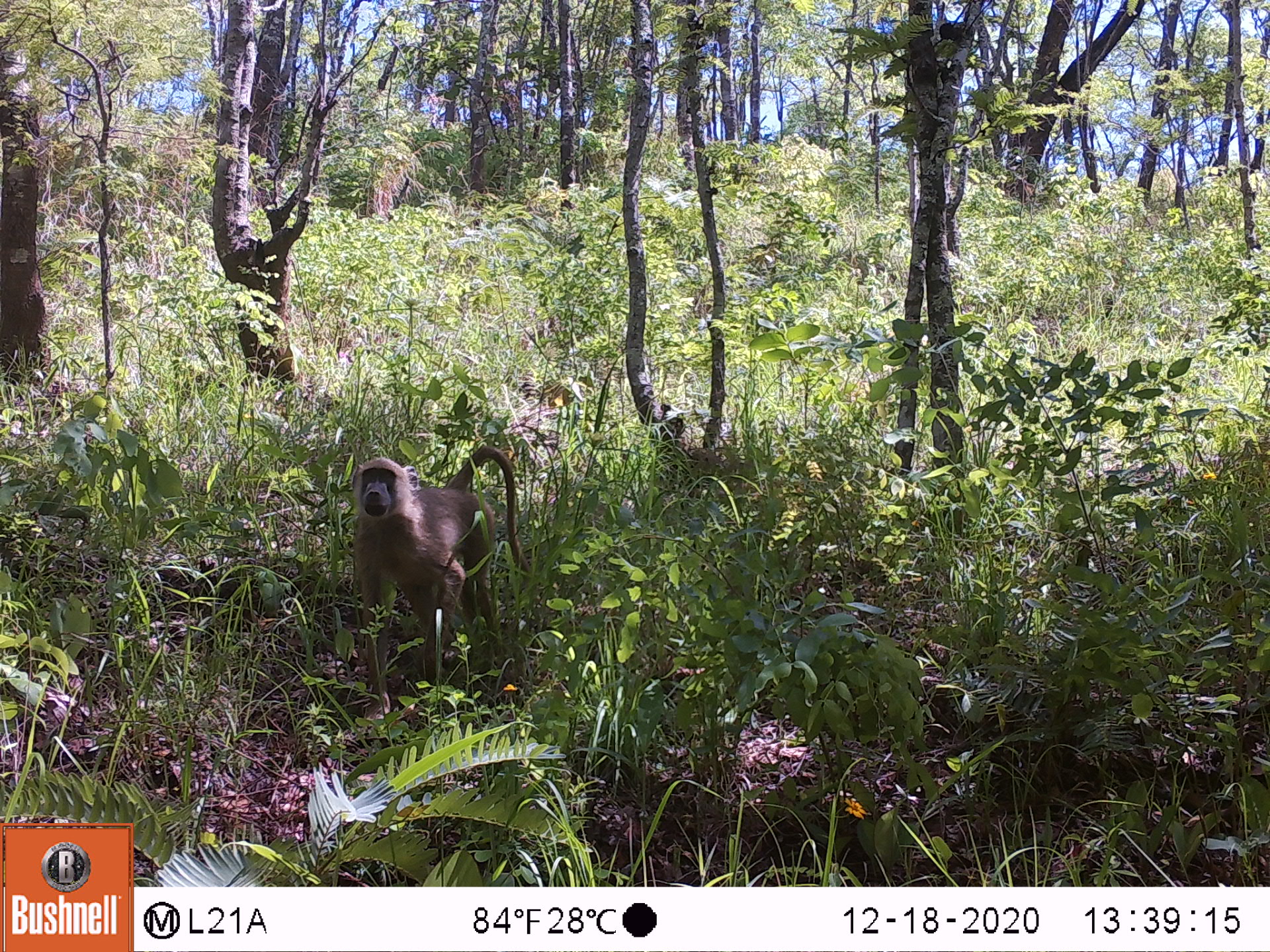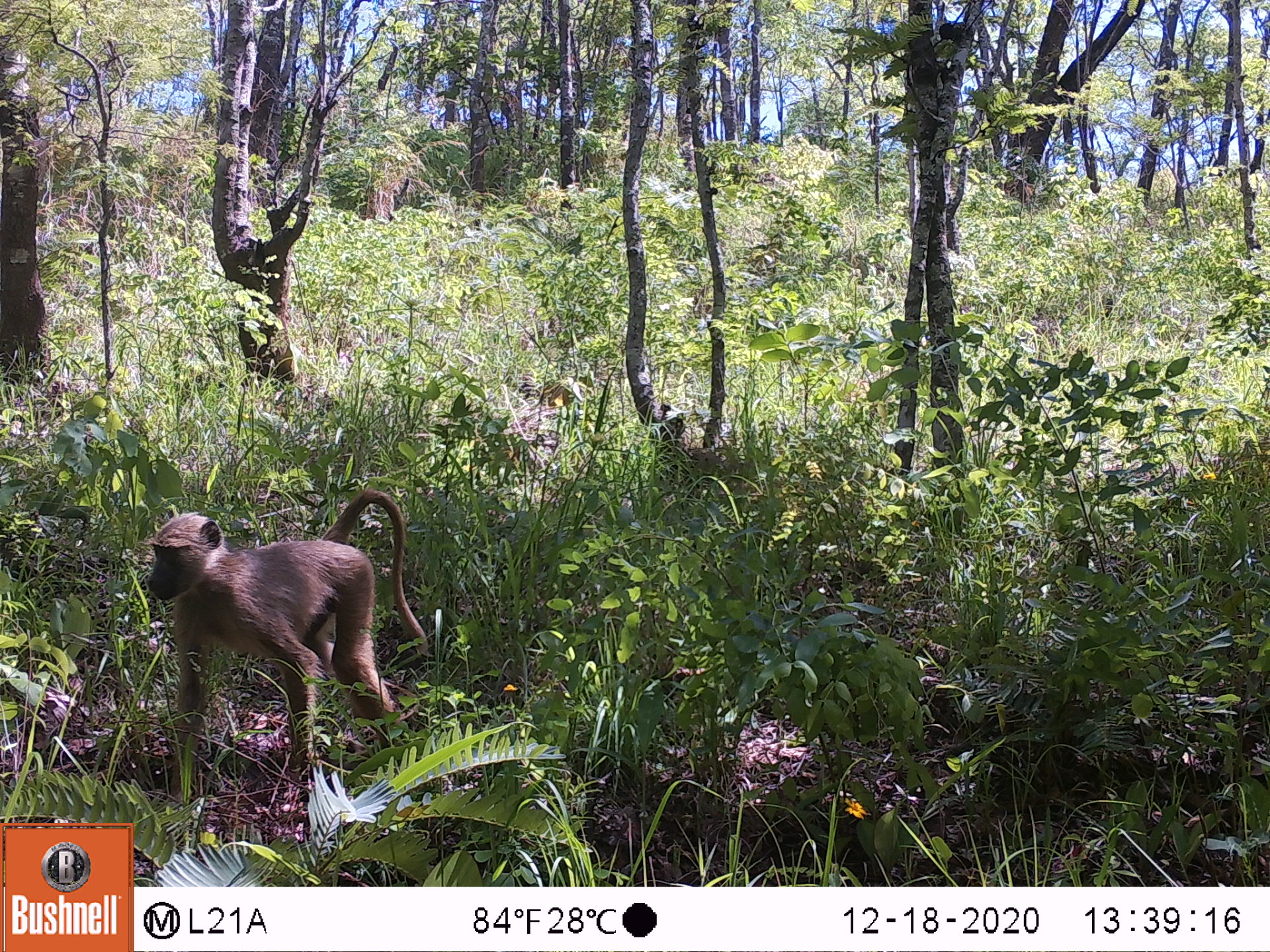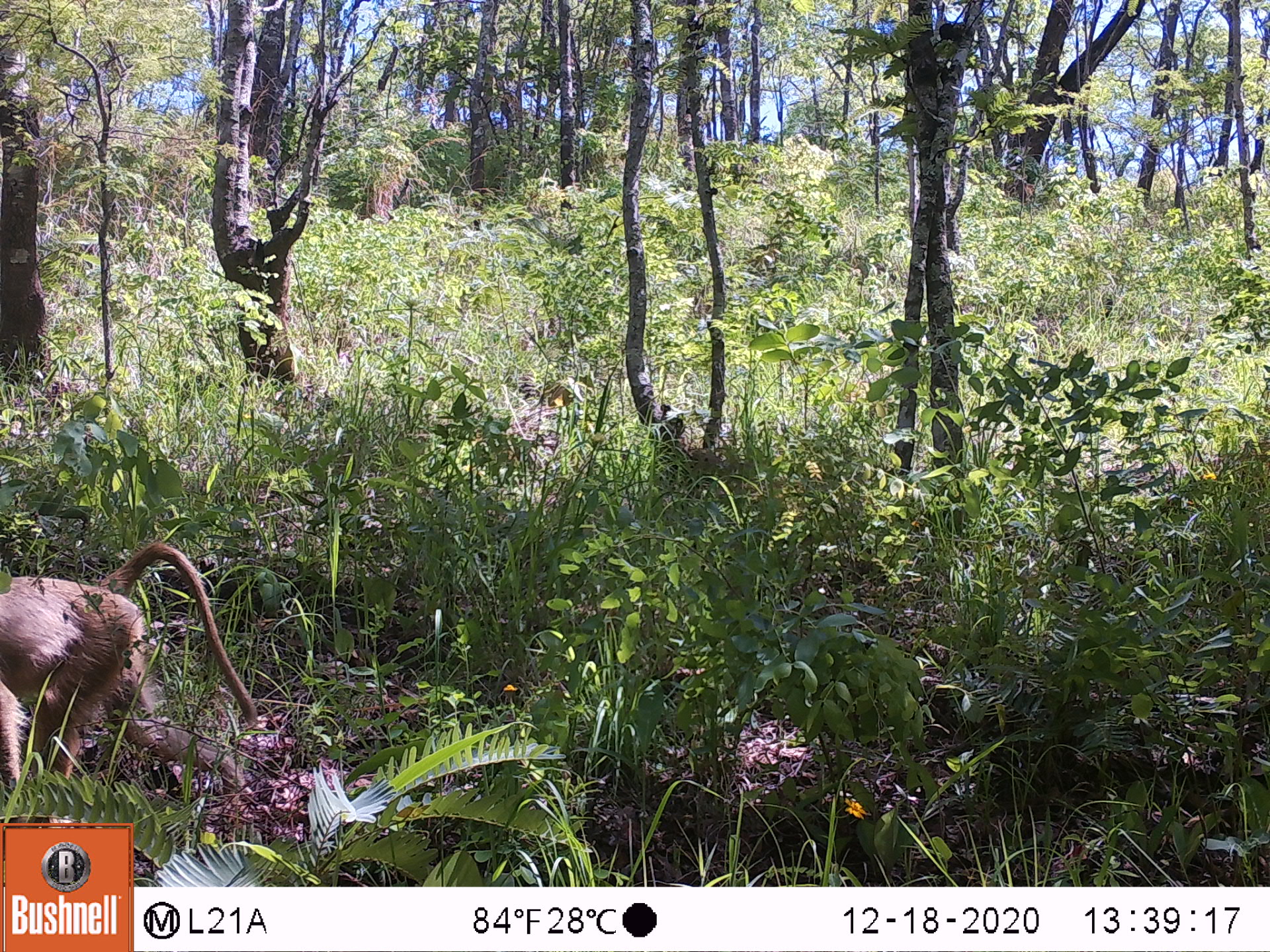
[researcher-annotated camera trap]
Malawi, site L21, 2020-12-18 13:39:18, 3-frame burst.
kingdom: Animalia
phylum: Chordata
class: Mammalia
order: Primates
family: Cercopithecidae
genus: Papio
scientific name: Papio cynocephalus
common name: yellow baboon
Yellow baboon (Papio cynocephalus), count 1.